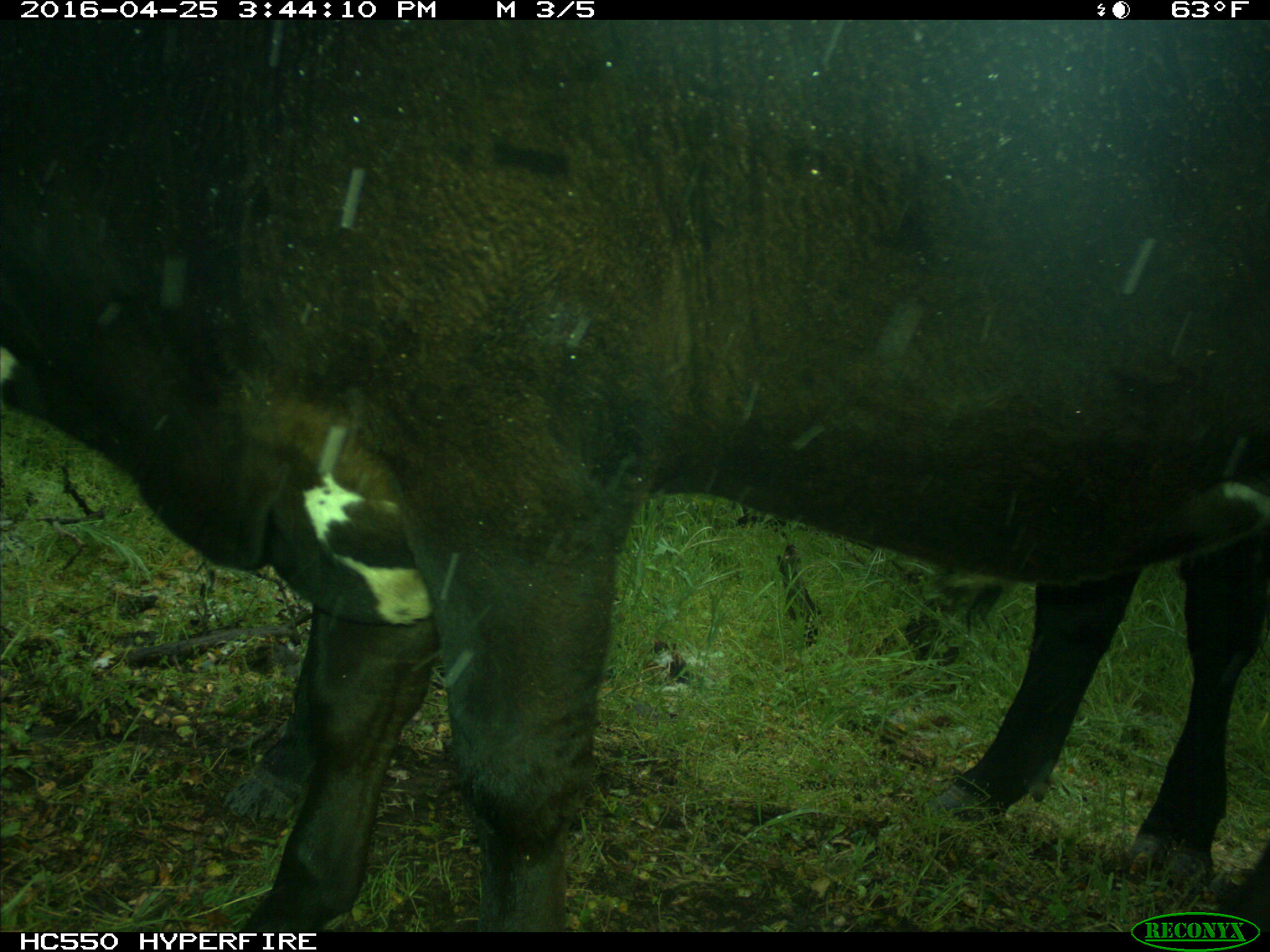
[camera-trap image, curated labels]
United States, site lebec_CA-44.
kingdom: Animalia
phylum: Chordata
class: Mammalia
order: Artiodactyla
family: Bovidae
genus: Bos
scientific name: Bos taurus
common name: domestic cow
Bos taurus (domestic cow).